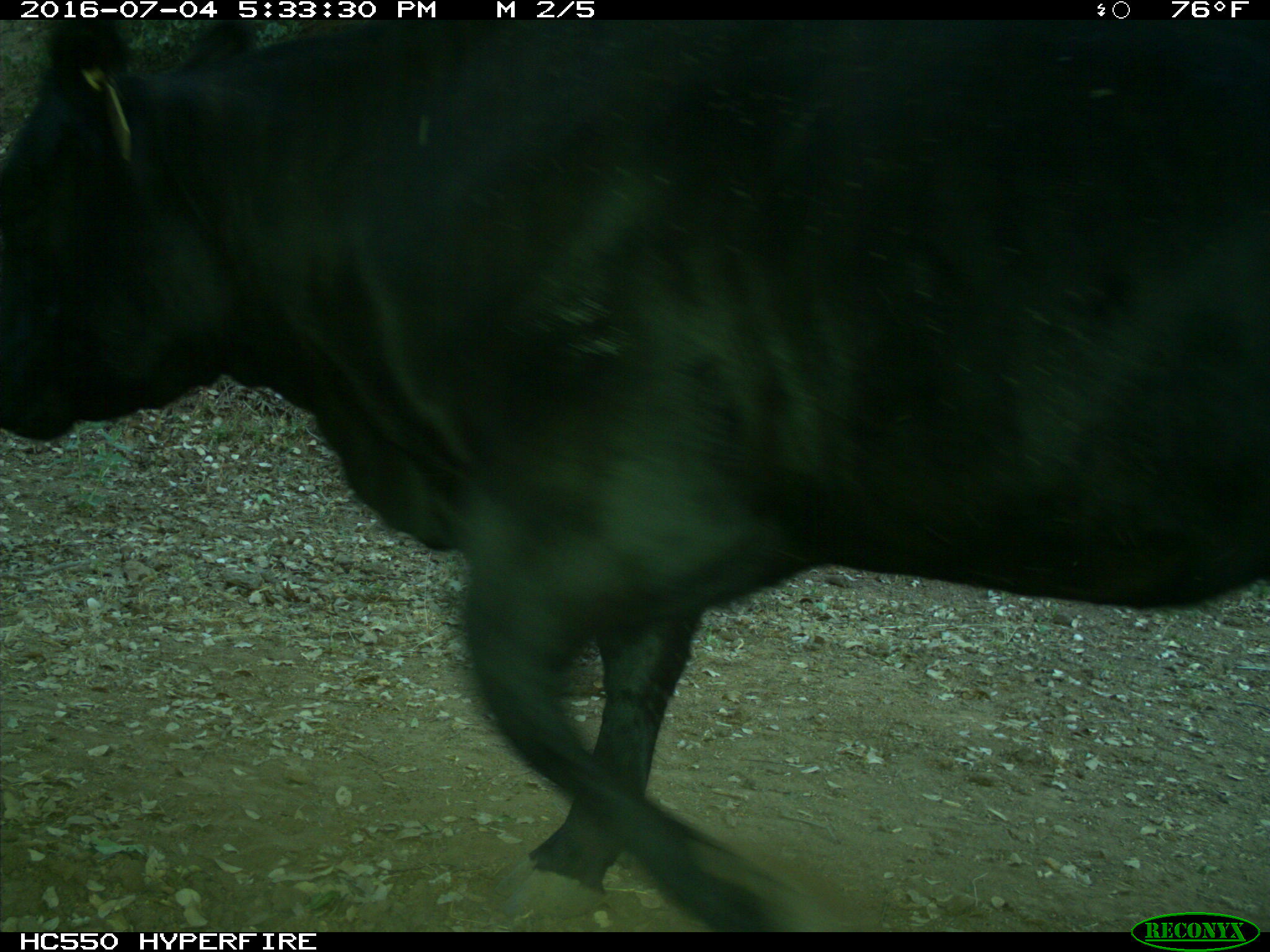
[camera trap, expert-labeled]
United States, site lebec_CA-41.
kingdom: Animalia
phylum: Chordata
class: Mammalia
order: Artiodactyla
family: Bovidae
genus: Bos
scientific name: Bos taurus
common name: domestic cow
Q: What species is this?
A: Bos taurus (domestic cow).